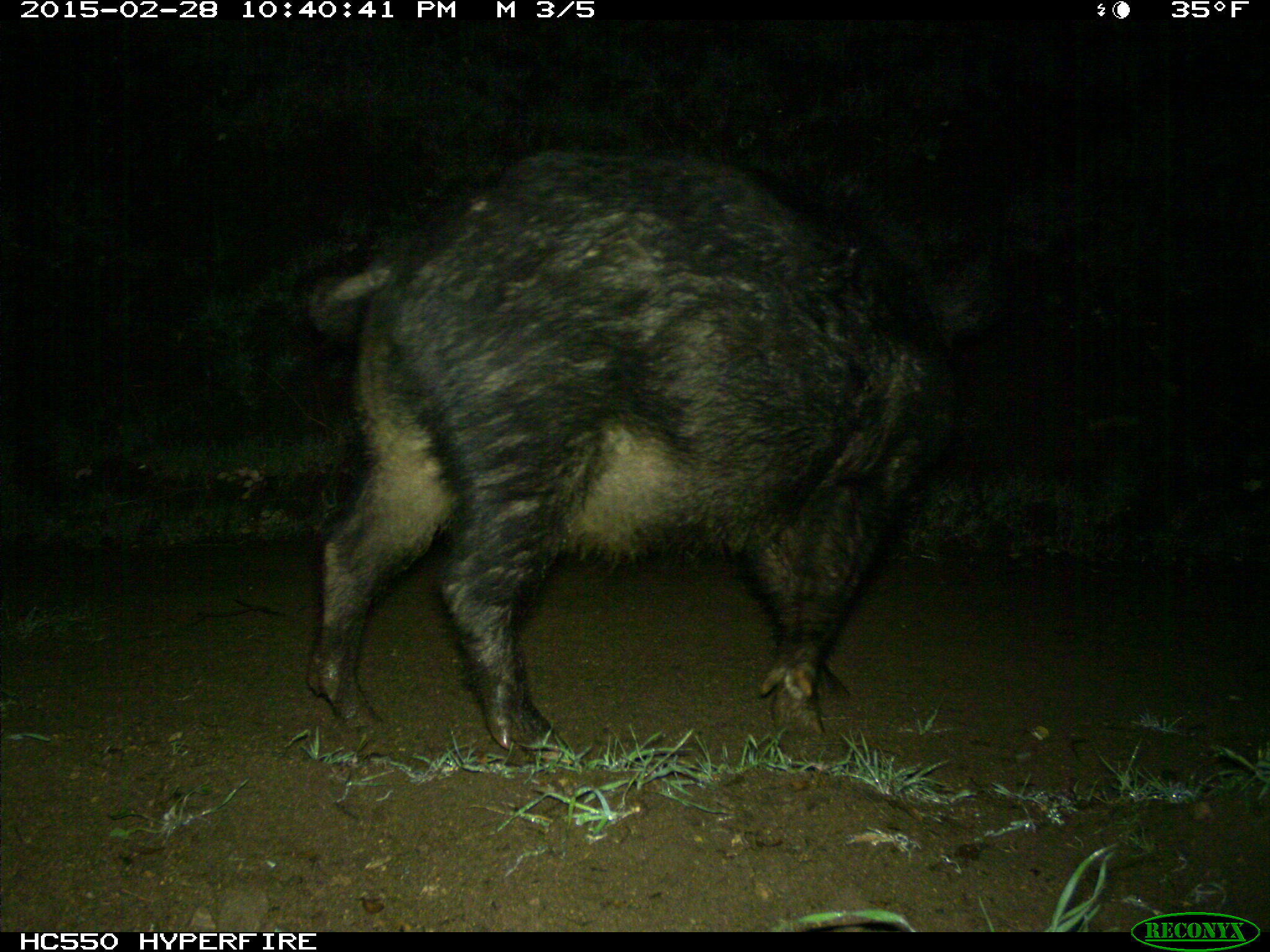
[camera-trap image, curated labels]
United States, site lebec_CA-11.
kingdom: Animalia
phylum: Chordata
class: Mammalia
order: Artiodactyla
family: Suidae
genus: Sus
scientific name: Sus scrofa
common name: wild boar